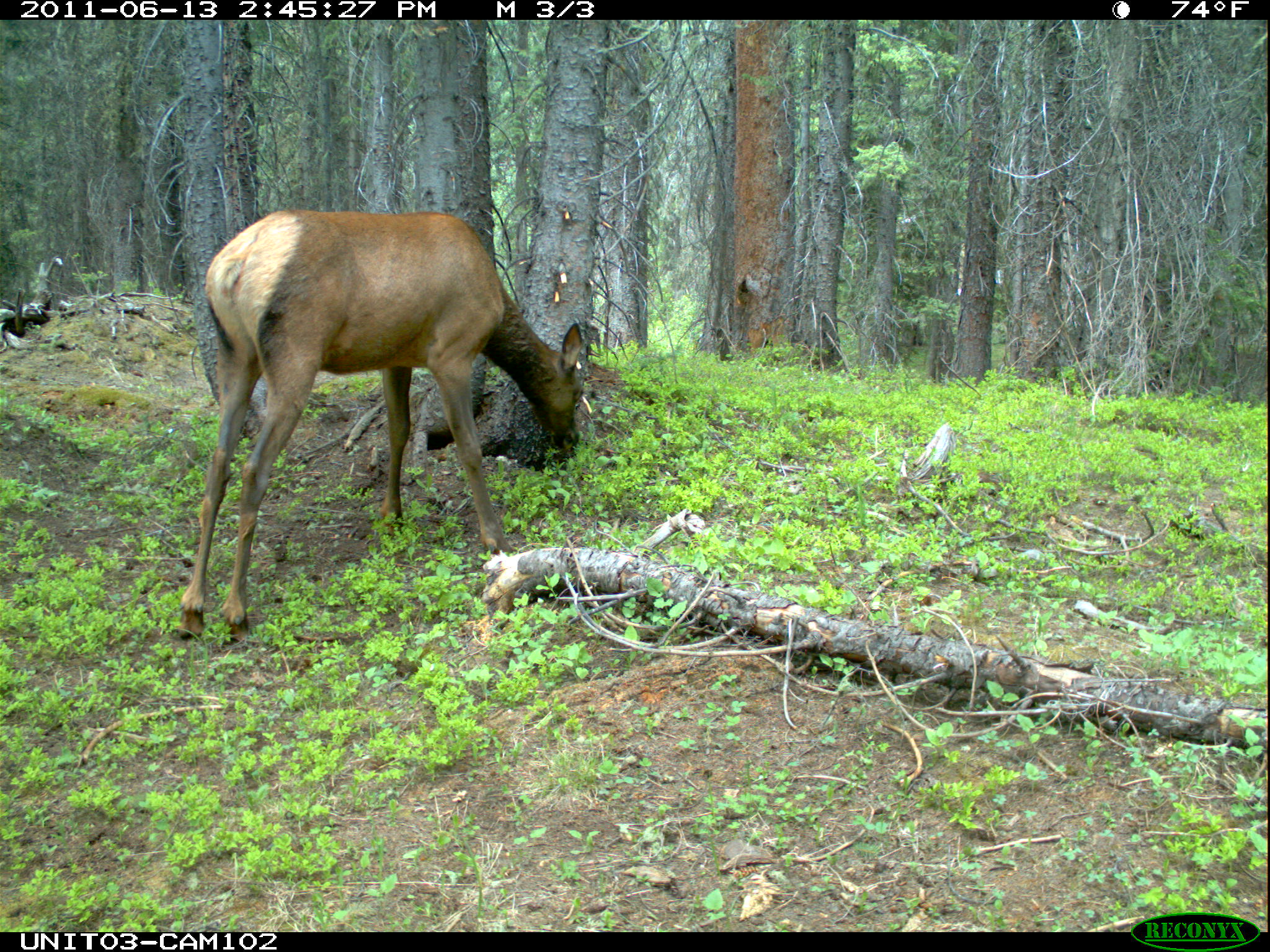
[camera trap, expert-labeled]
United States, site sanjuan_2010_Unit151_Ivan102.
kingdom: Animalia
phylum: Chordata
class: Mammalia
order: Artiodactyla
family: Cervidae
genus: Cervus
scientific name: Cervus elaphus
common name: red deer